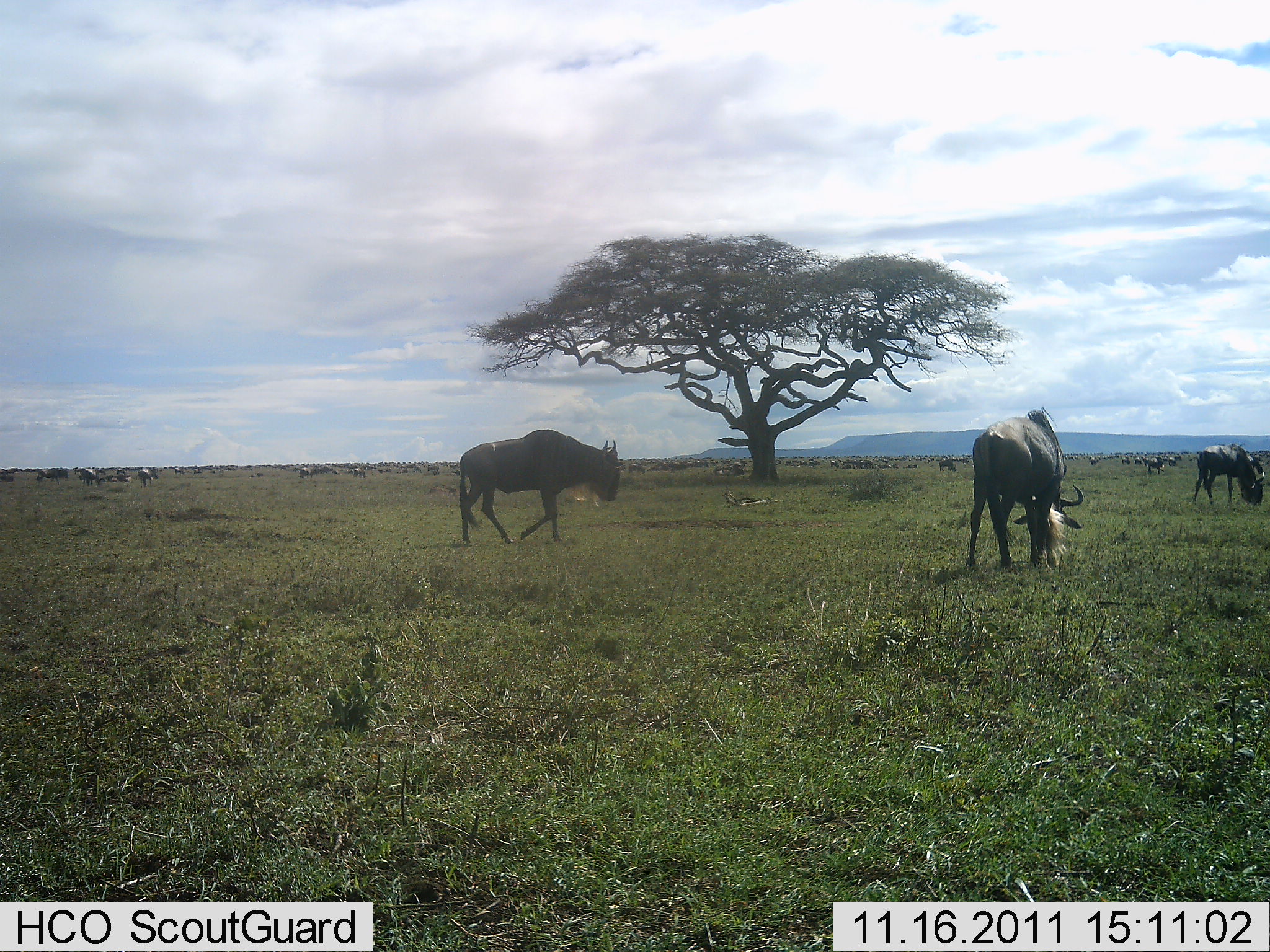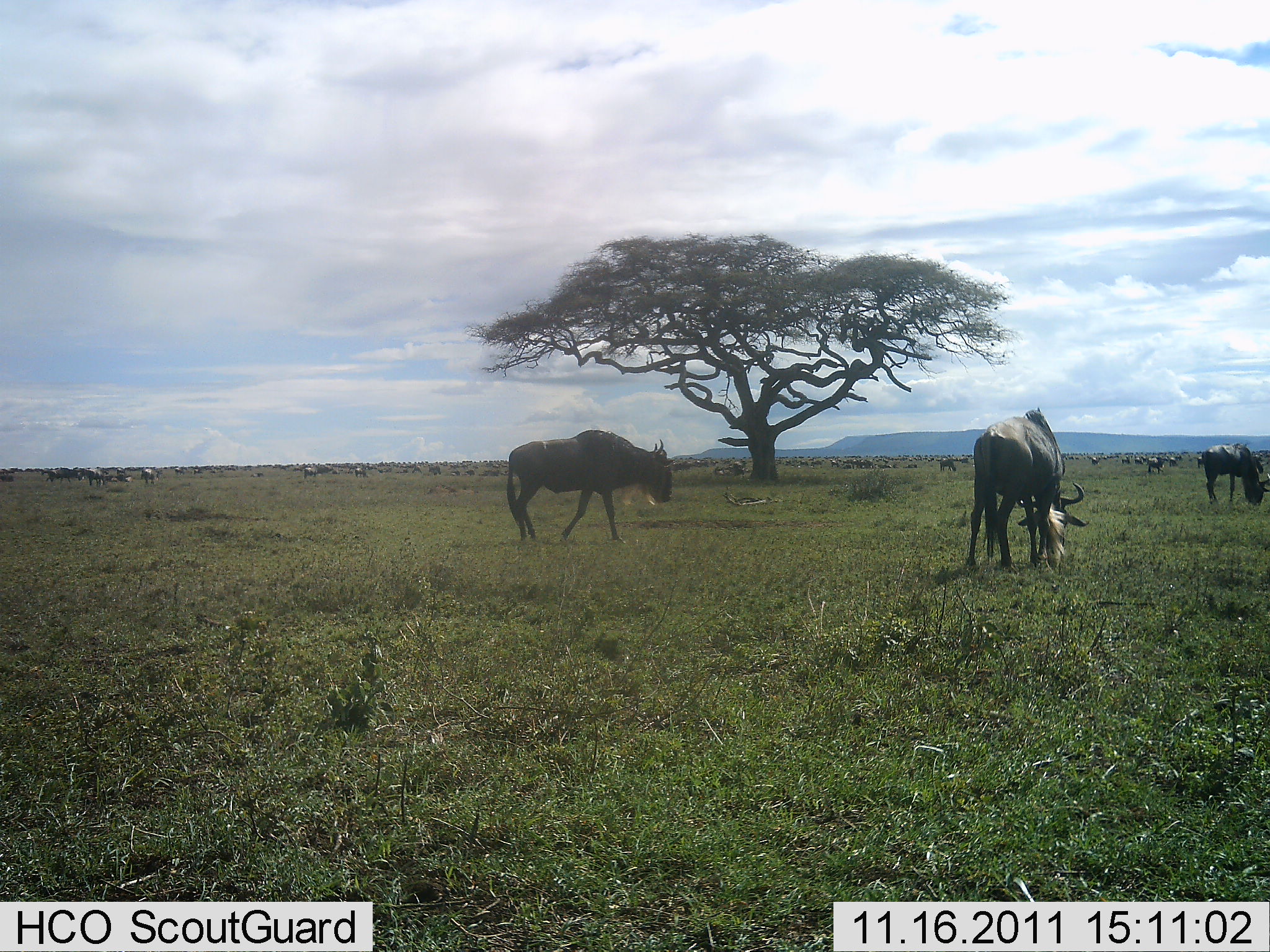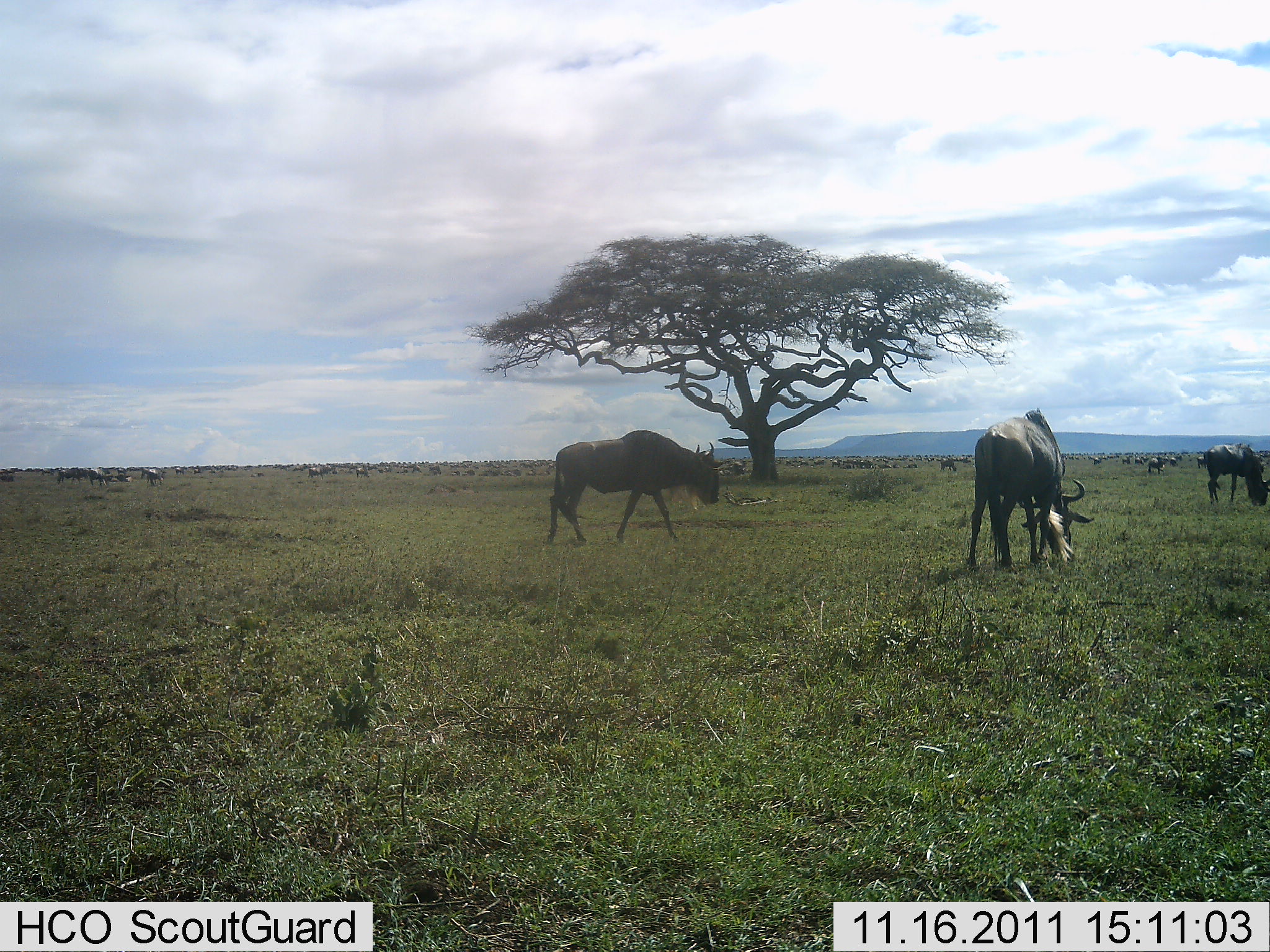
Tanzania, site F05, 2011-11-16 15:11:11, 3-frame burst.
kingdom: Animalia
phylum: Chordata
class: Mammalia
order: Artiodactyla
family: Bovidae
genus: Connochaetes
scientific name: Connochaetes taurinus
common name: blue wildebeest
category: wildebeest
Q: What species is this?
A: Wildebeest (blue wildebeest) (Connochaetes taurinus).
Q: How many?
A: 11-50.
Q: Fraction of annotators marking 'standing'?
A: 47%.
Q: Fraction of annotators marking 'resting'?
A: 7%.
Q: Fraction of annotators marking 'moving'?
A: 53%.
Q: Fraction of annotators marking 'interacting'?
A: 13%.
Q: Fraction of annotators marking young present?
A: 0%.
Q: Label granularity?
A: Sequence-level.